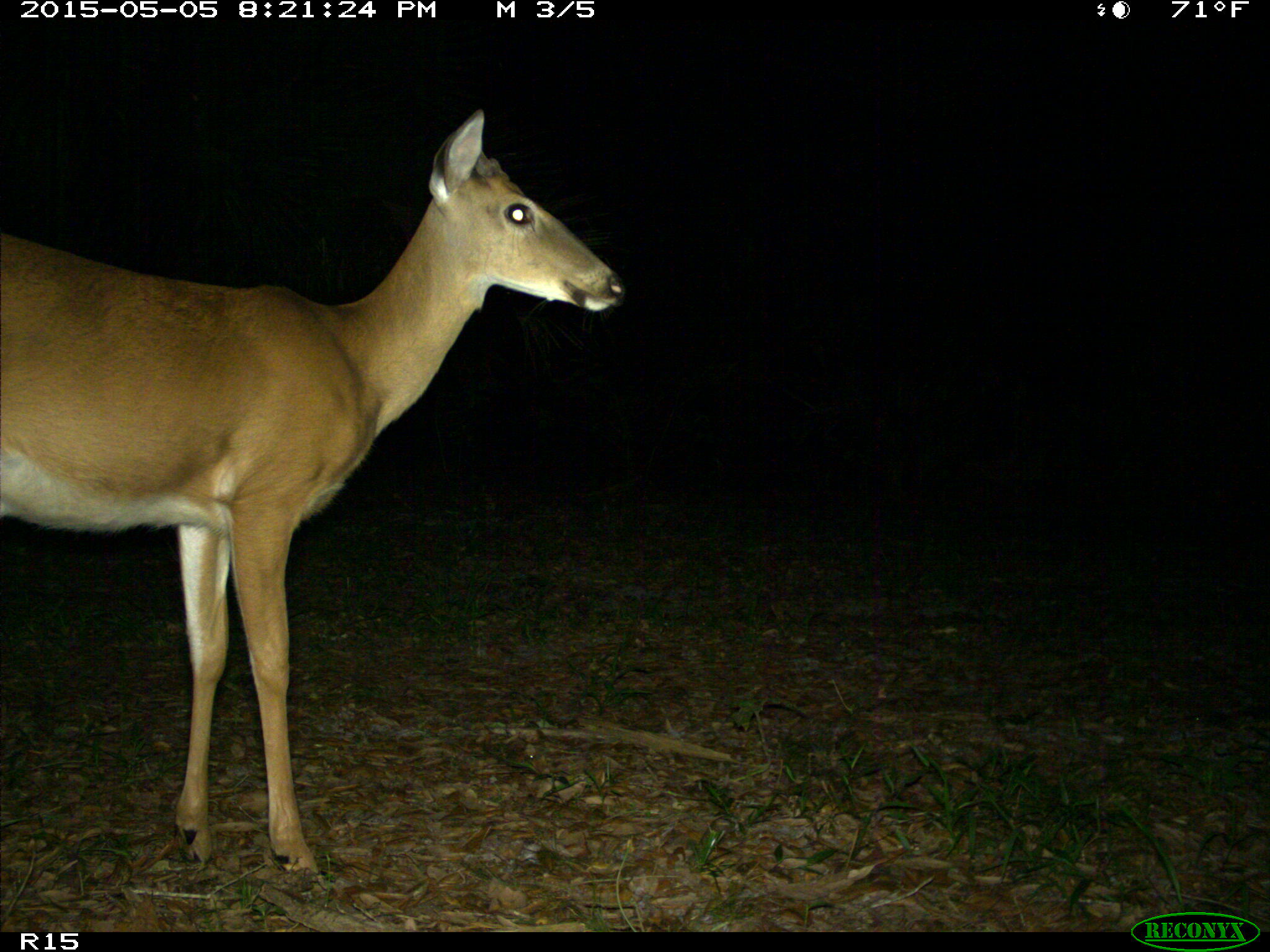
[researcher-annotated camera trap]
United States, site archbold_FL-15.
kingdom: Animalia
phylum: Chordata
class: Mammalia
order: Artiodactyla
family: Cervidae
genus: Odocoileus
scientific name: Odocoileus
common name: deer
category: unidentified deer